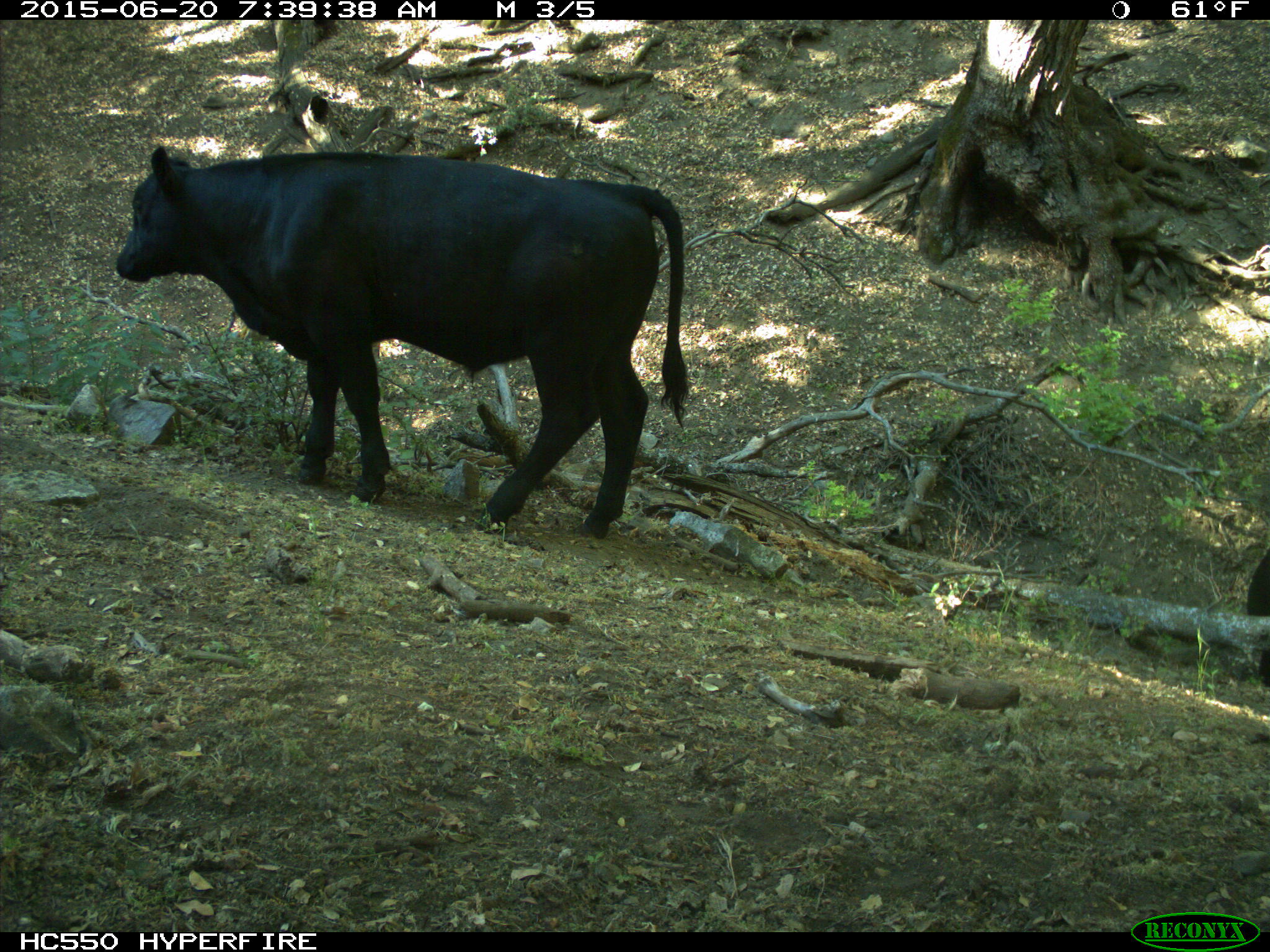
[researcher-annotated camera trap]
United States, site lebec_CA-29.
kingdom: Animalia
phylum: Chordata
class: Mammalia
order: Artiodactyla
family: Bovidae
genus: Bos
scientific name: Bos taurus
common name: domestic cow